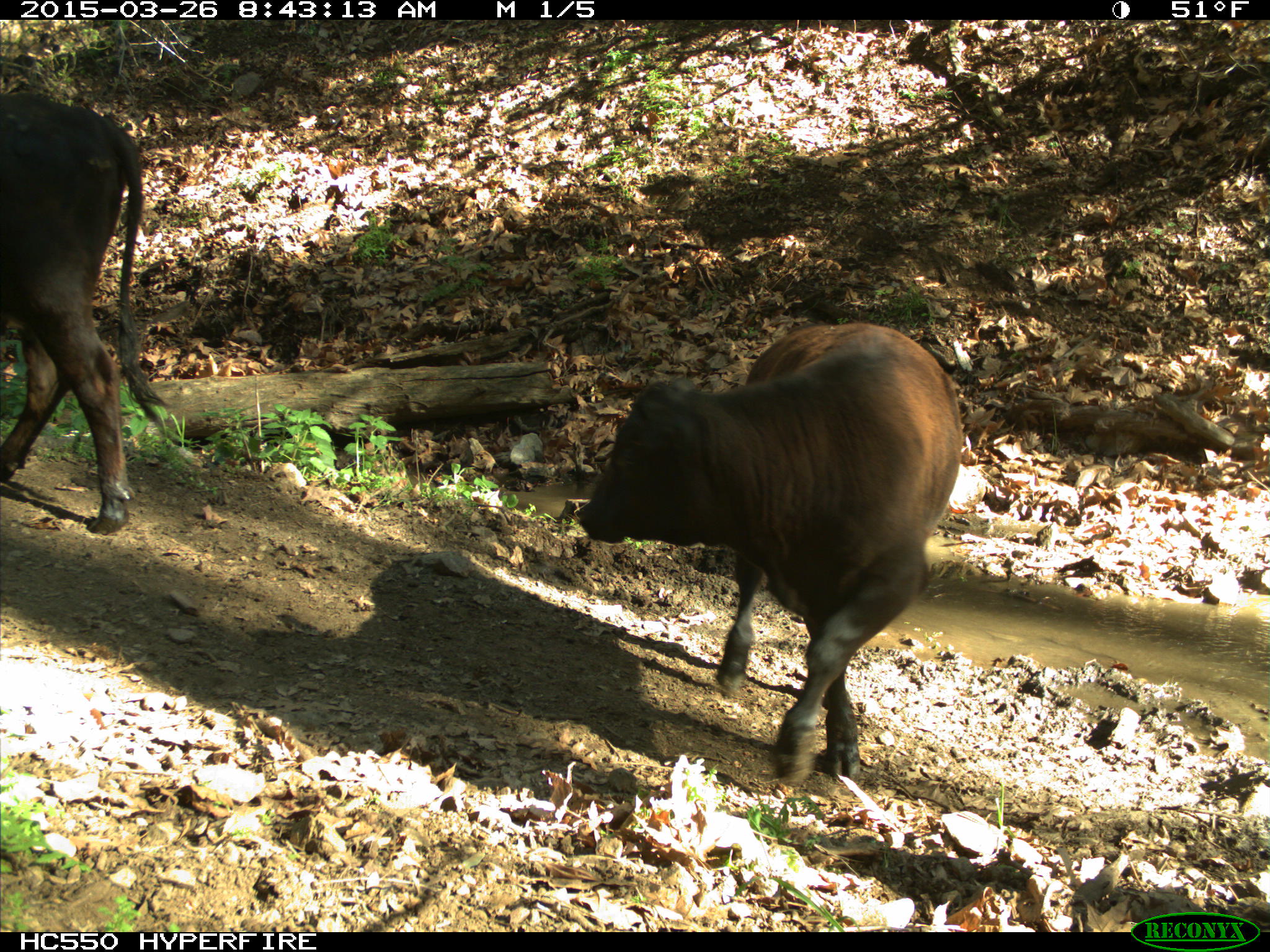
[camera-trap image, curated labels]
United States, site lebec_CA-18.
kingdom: Animalia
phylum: Chordata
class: Mammalia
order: Artiodactyla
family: Bovidae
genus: Bos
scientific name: Bos taurus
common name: domestic cow